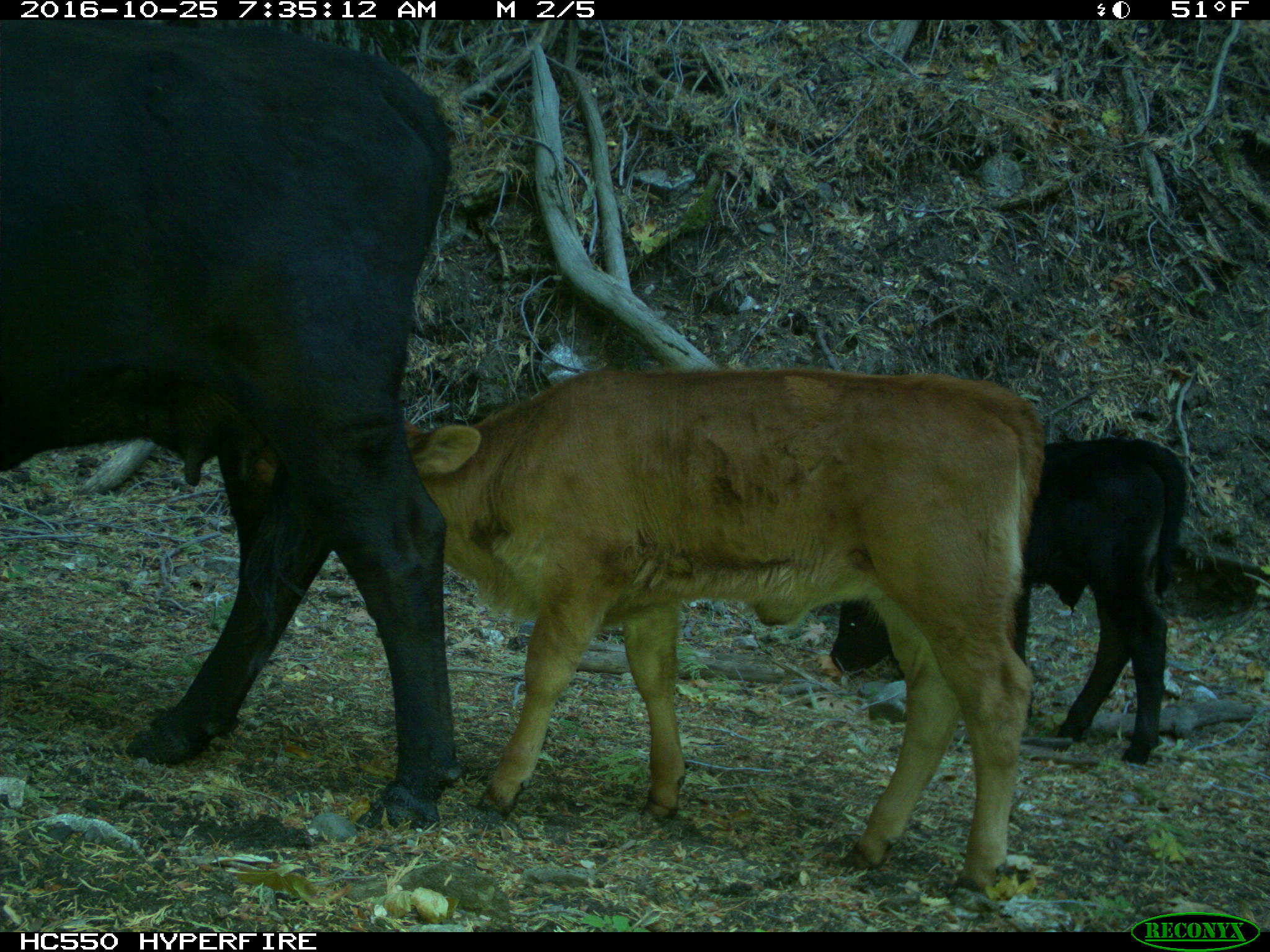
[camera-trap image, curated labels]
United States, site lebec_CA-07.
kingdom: Animalia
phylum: Chordata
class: Mammalia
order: Artiodactyla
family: Bovidae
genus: Bos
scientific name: Bos taurus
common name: domestic cow